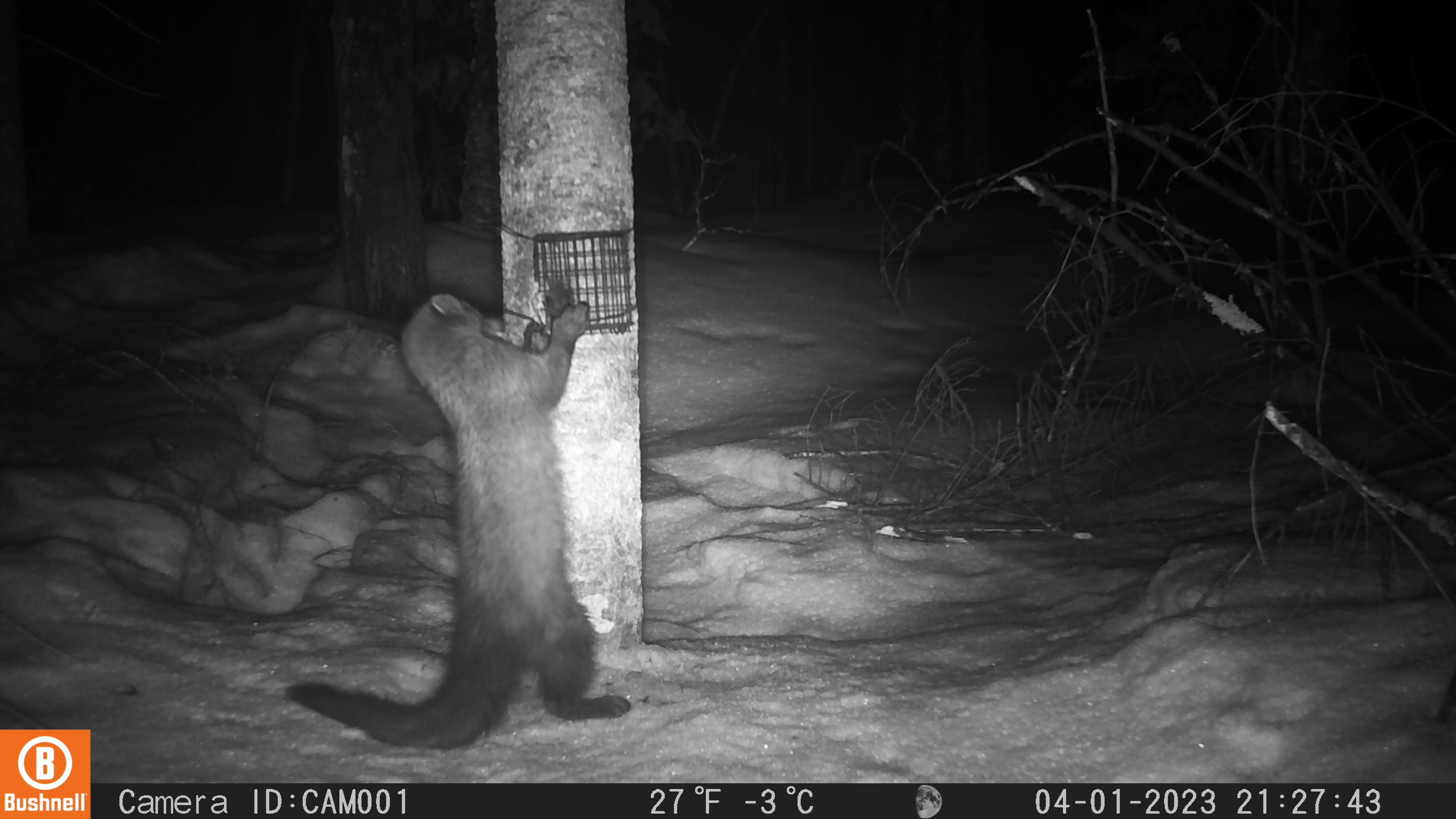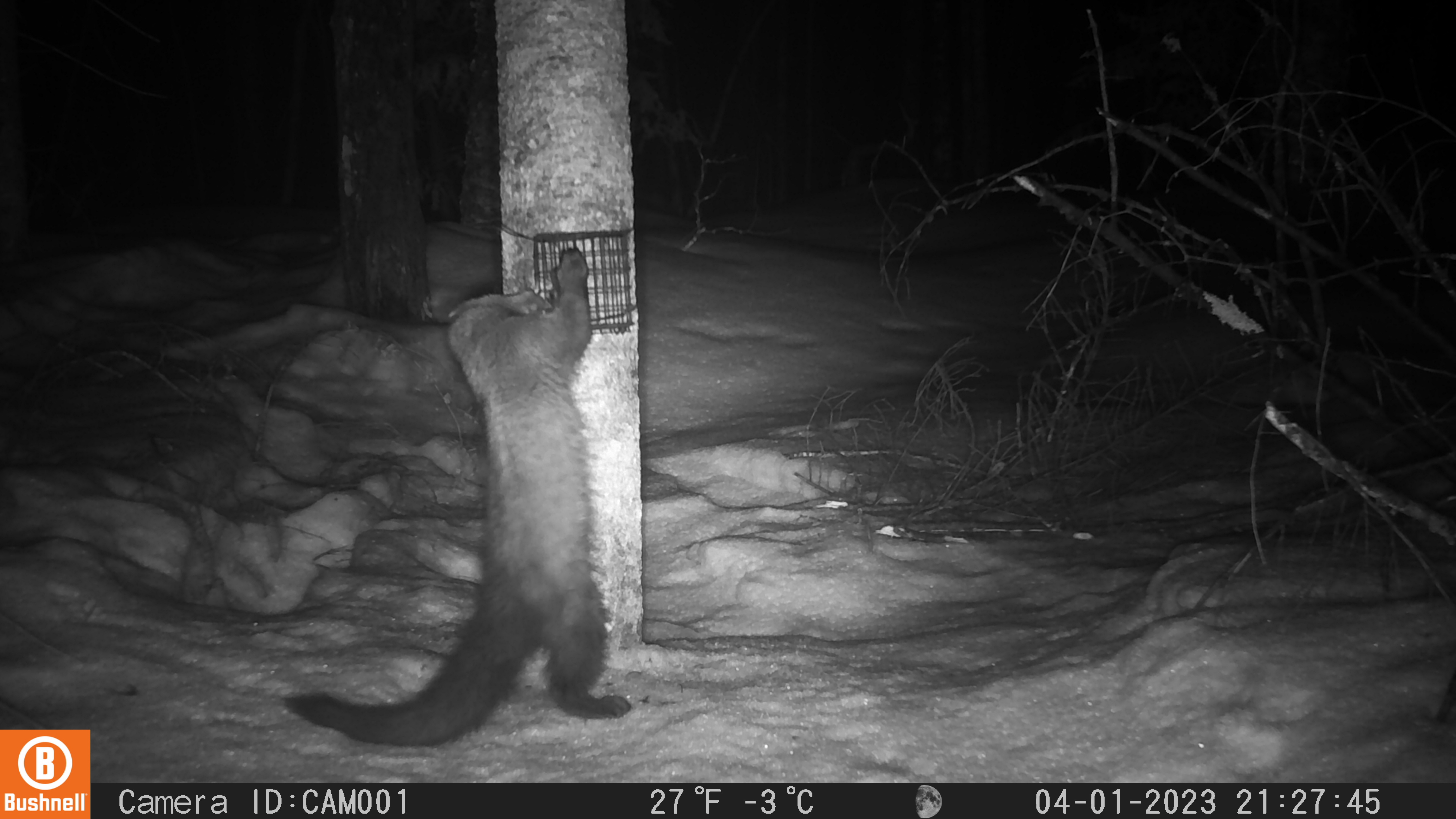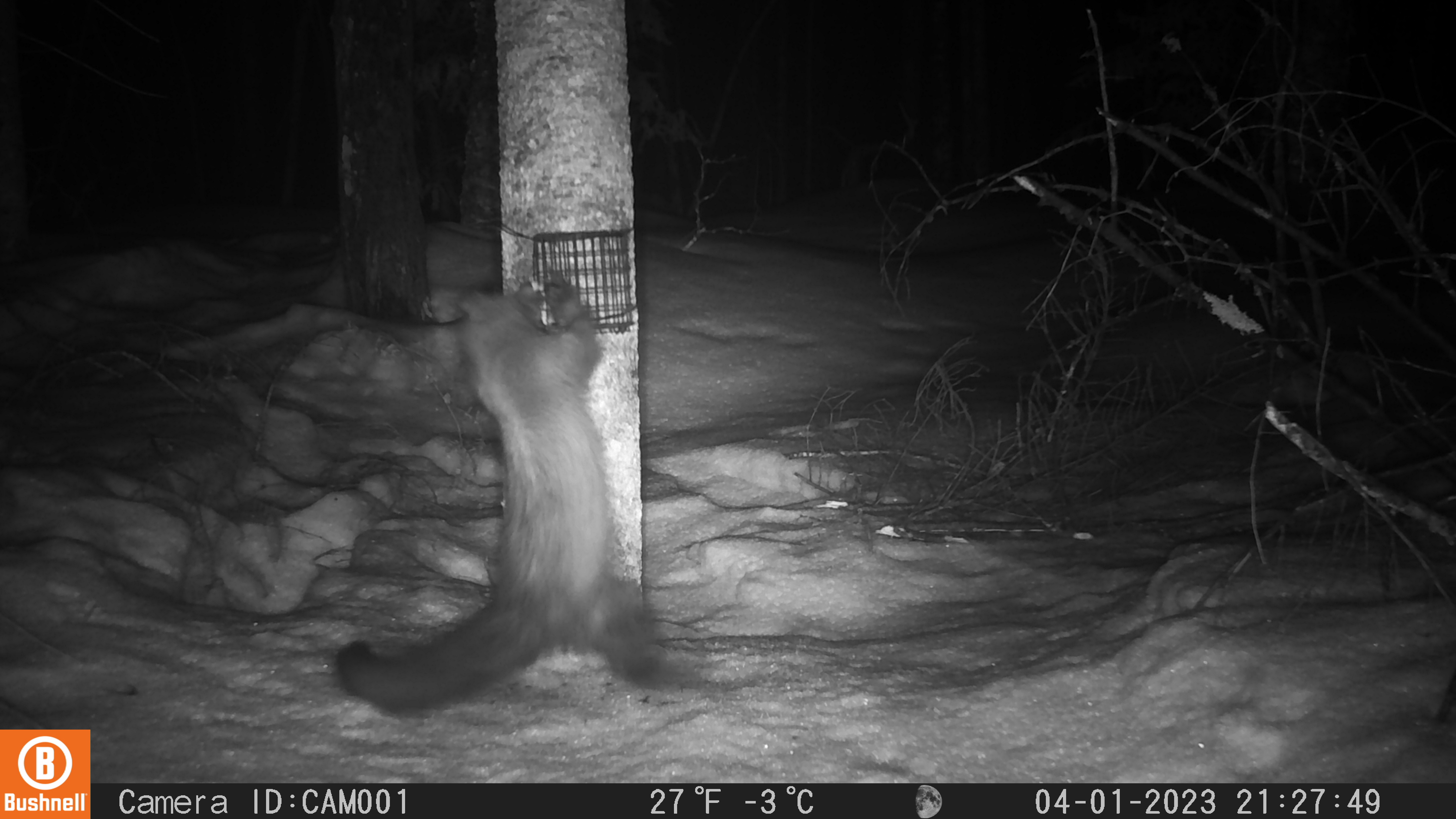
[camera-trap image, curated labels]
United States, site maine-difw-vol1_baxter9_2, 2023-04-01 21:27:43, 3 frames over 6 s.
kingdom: Animalia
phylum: Chordata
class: Mammalia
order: Carnivora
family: Mustelidae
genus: Pekania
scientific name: Pekania pennanti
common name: fisher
Fisher (Pekania pennanti).